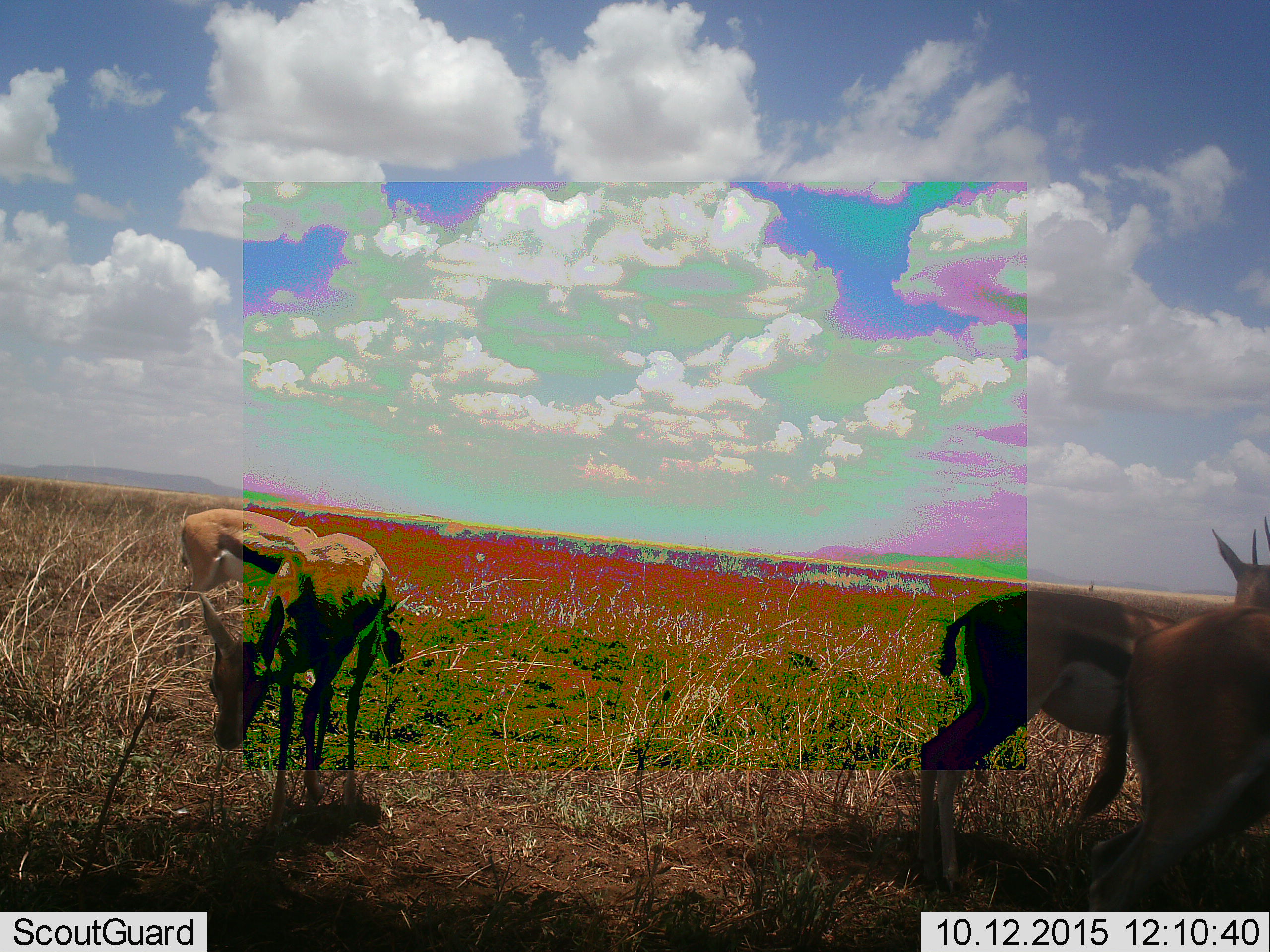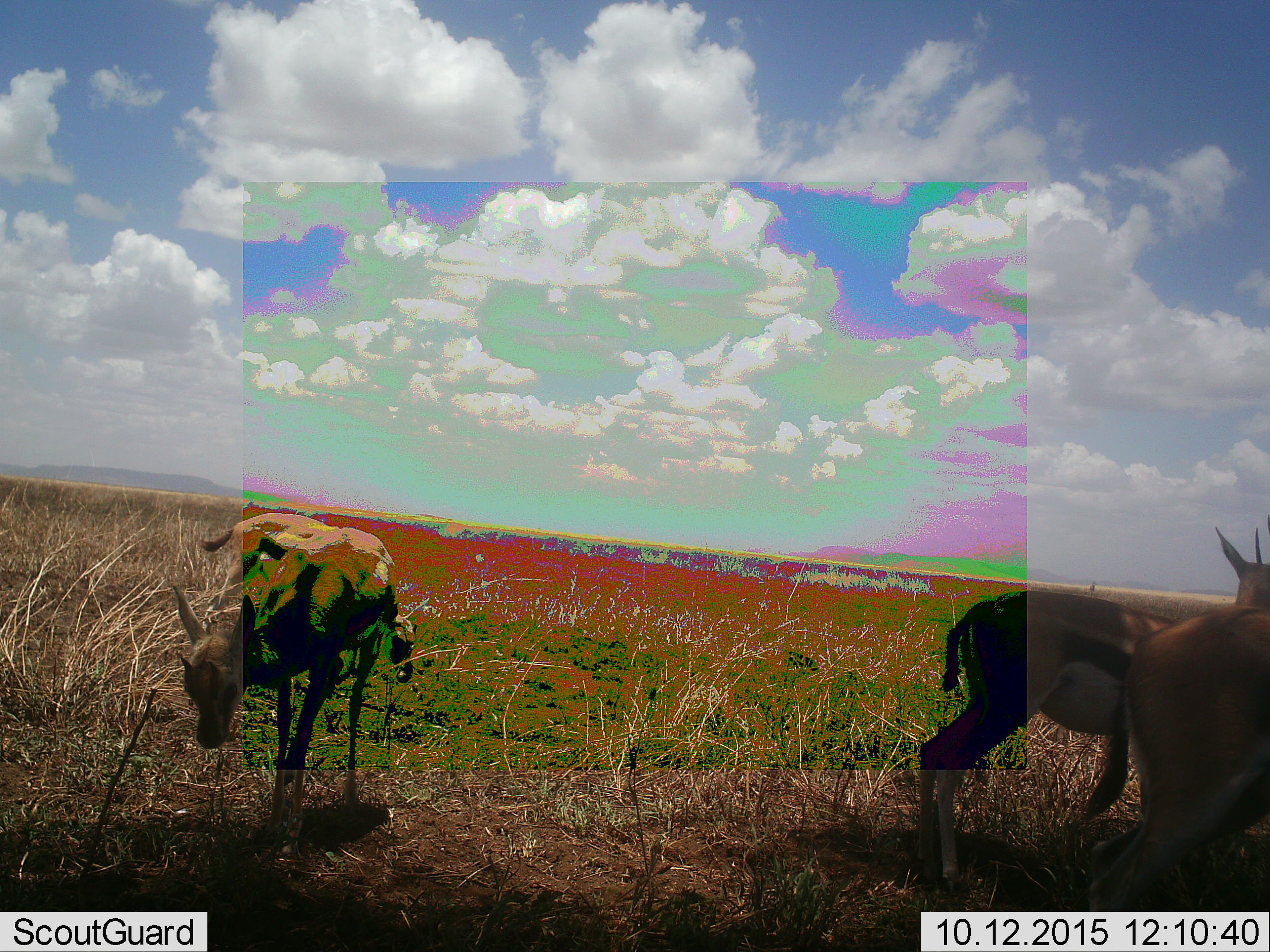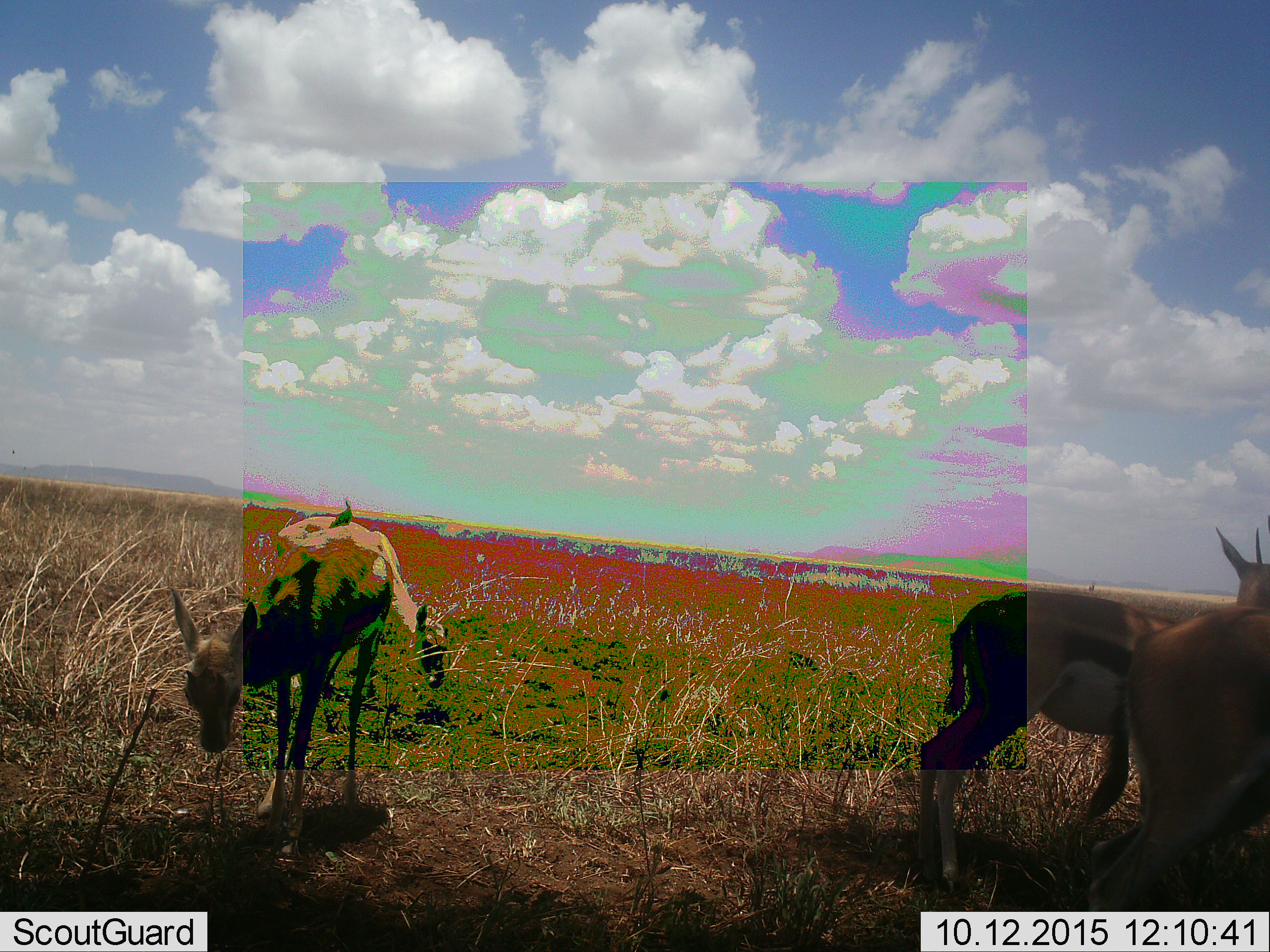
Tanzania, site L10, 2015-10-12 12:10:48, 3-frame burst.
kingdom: Animalia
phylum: Chordata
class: Mammalia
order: Artiodactyla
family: Bovidae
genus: Eudorcas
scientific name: Eudorcas thomsonii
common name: thomson's gazelle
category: gazellethomsons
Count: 4.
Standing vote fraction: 100%.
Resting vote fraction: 0%.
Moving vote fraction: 33%.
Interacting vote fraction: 0%.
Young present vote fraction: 0%.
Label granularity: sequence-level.